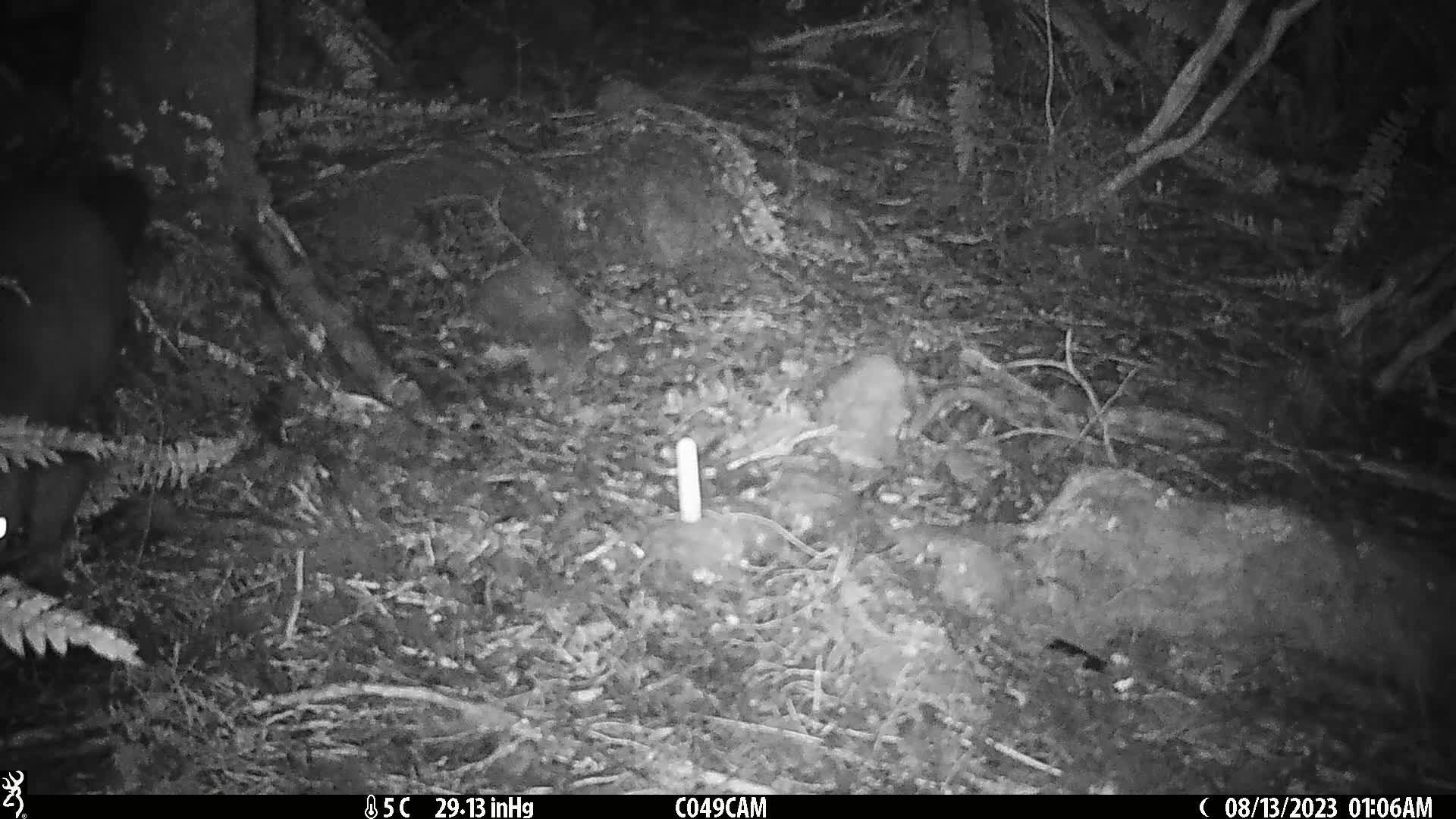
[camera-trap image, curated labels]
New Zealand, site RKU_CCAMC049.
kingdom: Animalia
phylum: Chordata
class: Mammalia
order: Diprotodontia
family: Phalangeridae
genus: Trichosurus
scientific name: Trichosurus vulpecula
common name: common brushtail possum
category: possum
Possum (common brushtail possum) (Trichosurus vulpecula).